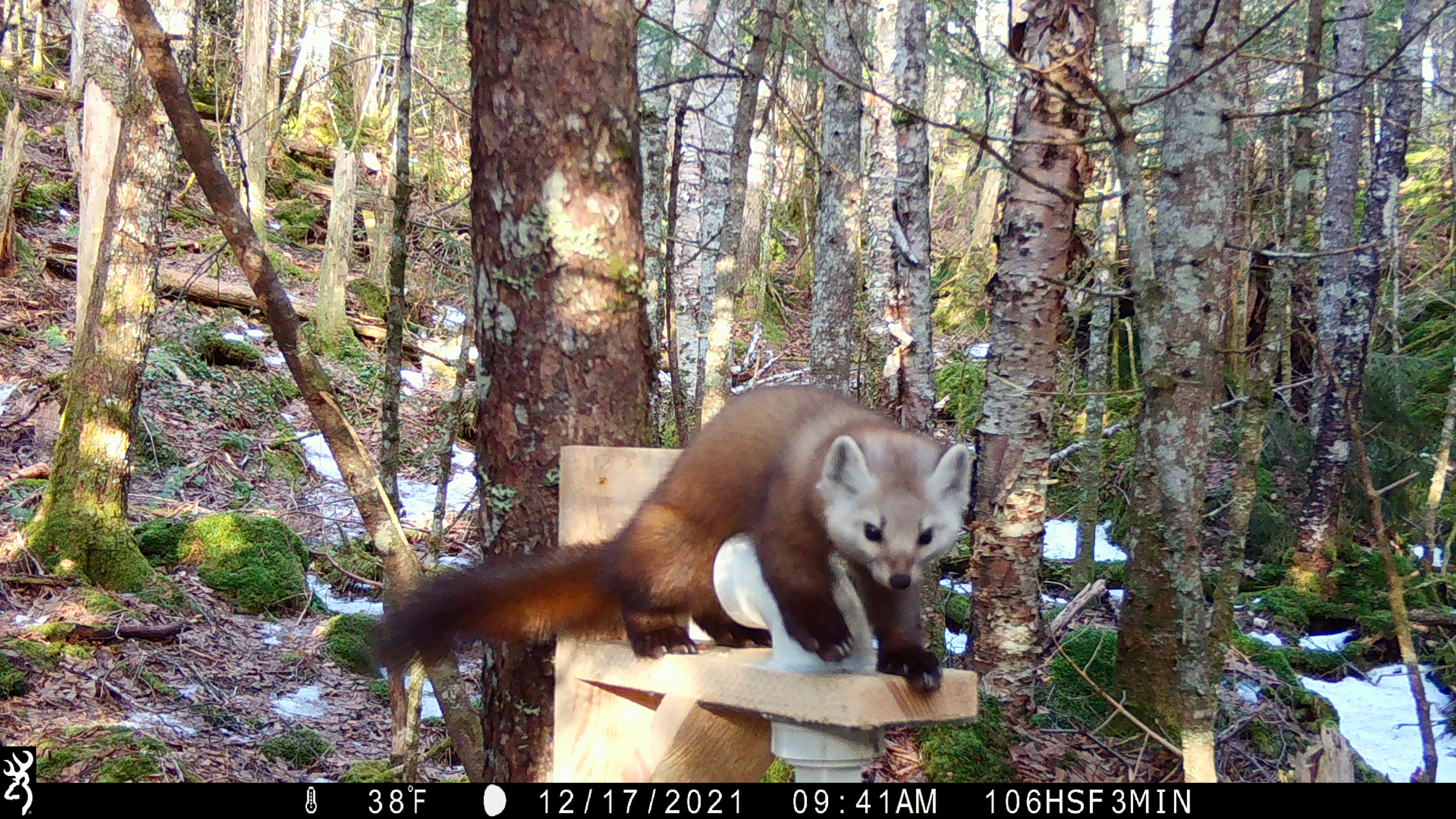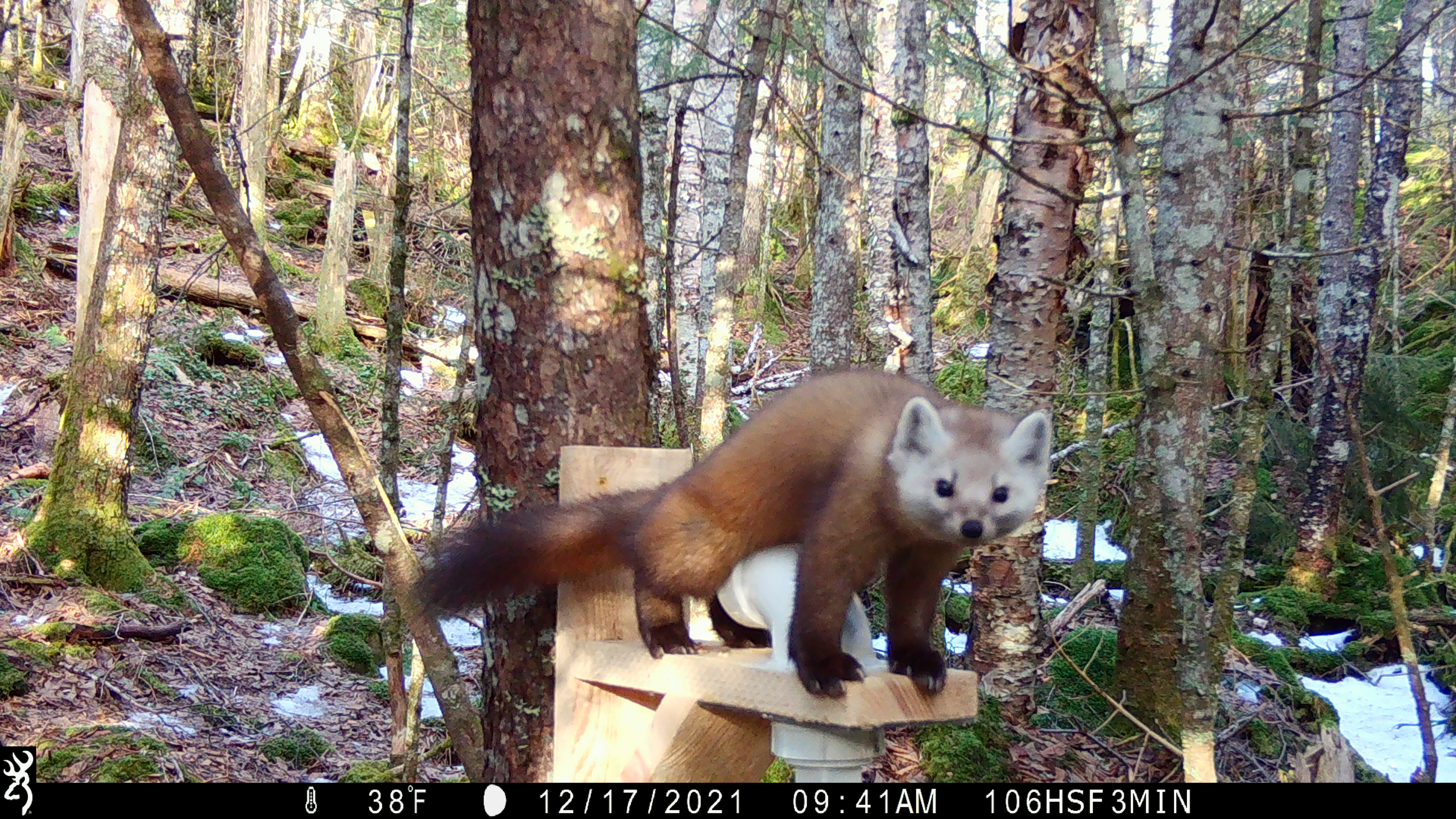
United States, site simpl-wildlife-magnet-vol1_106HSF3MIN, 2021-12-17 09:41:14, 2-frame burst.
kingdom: Animalia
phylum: Chordata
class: Mammalia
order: Carnivora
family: Mustelidae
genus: Martes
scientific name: Martes americana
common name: american marten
American marten (Martes americana).